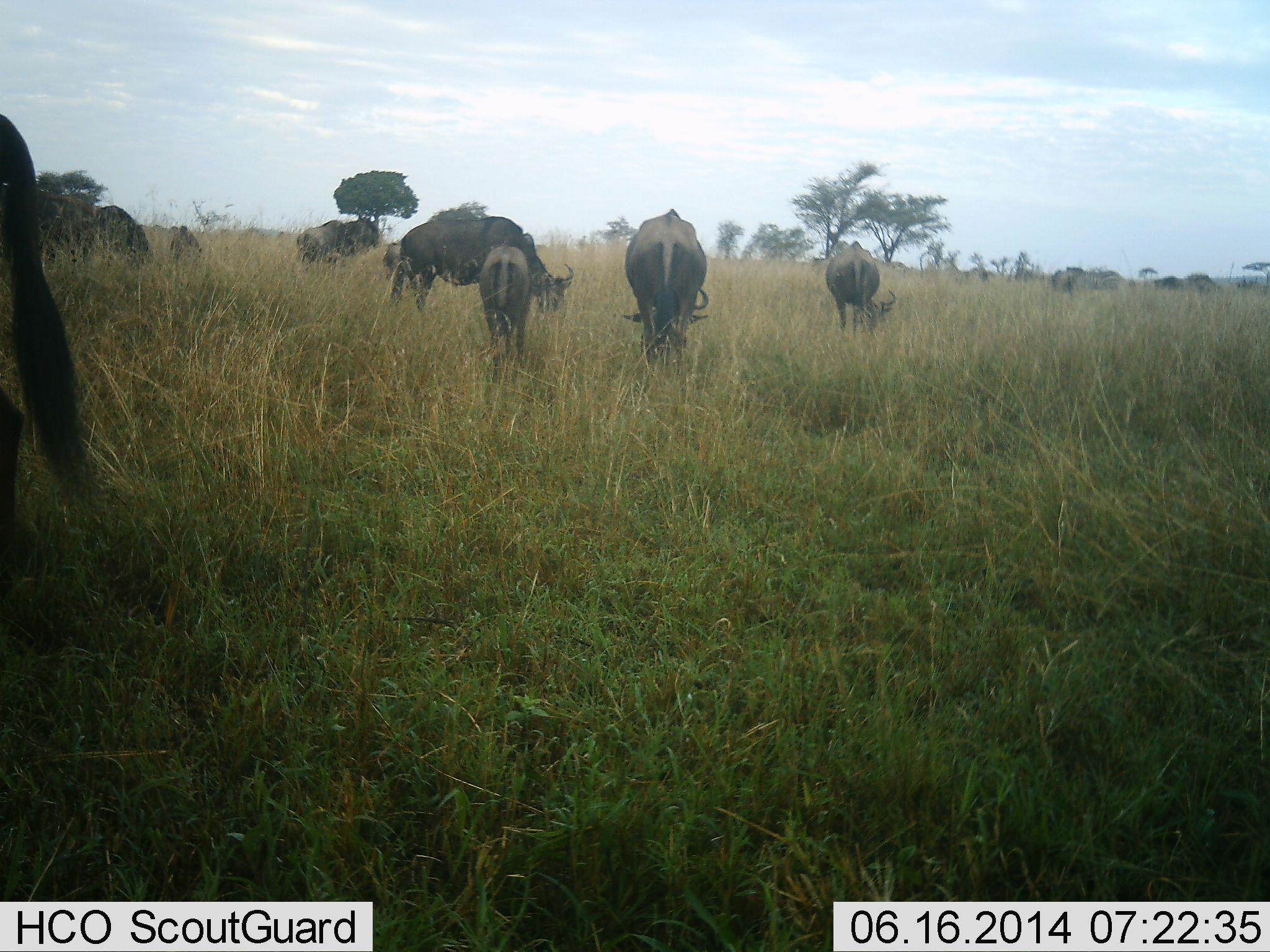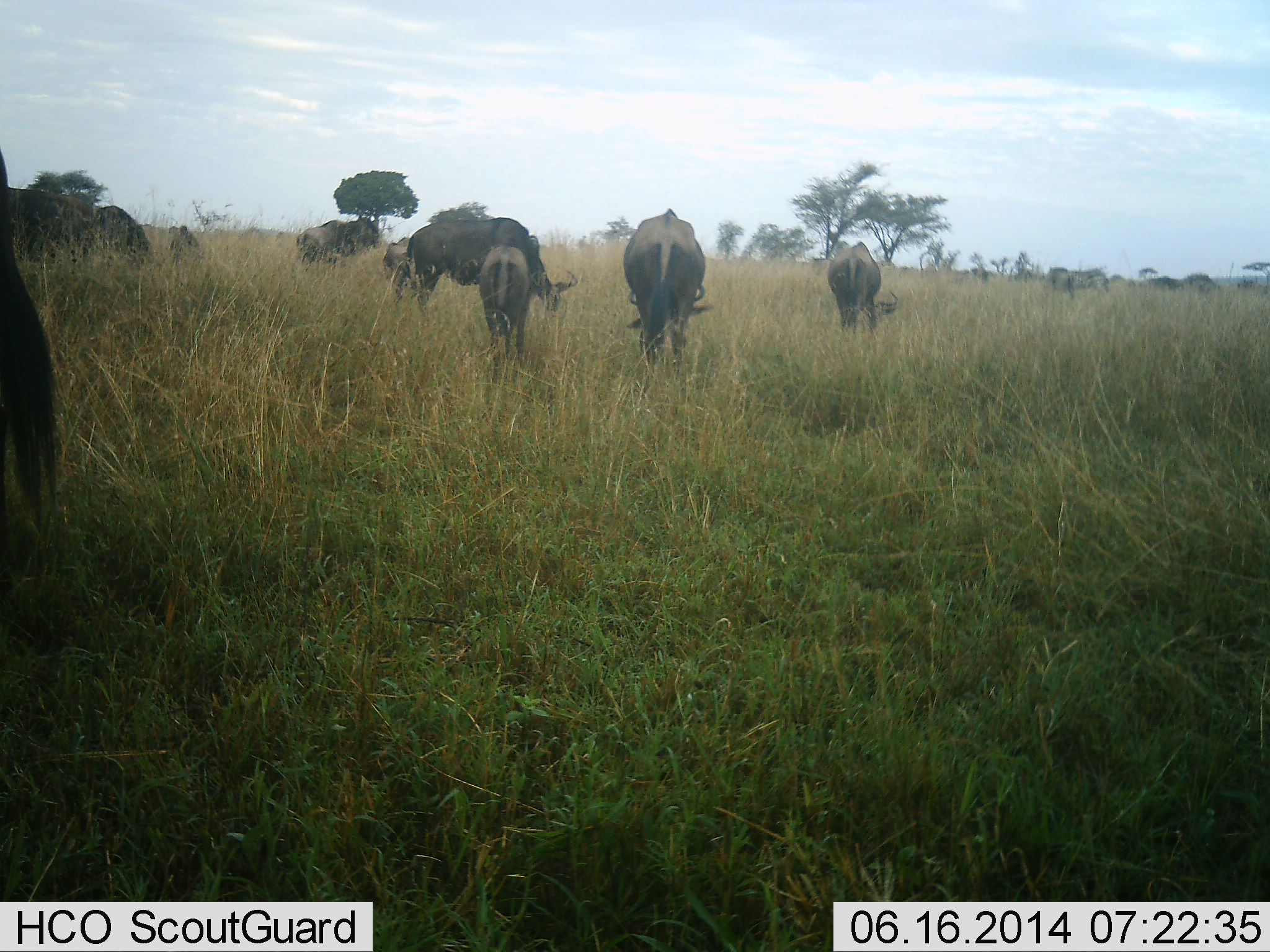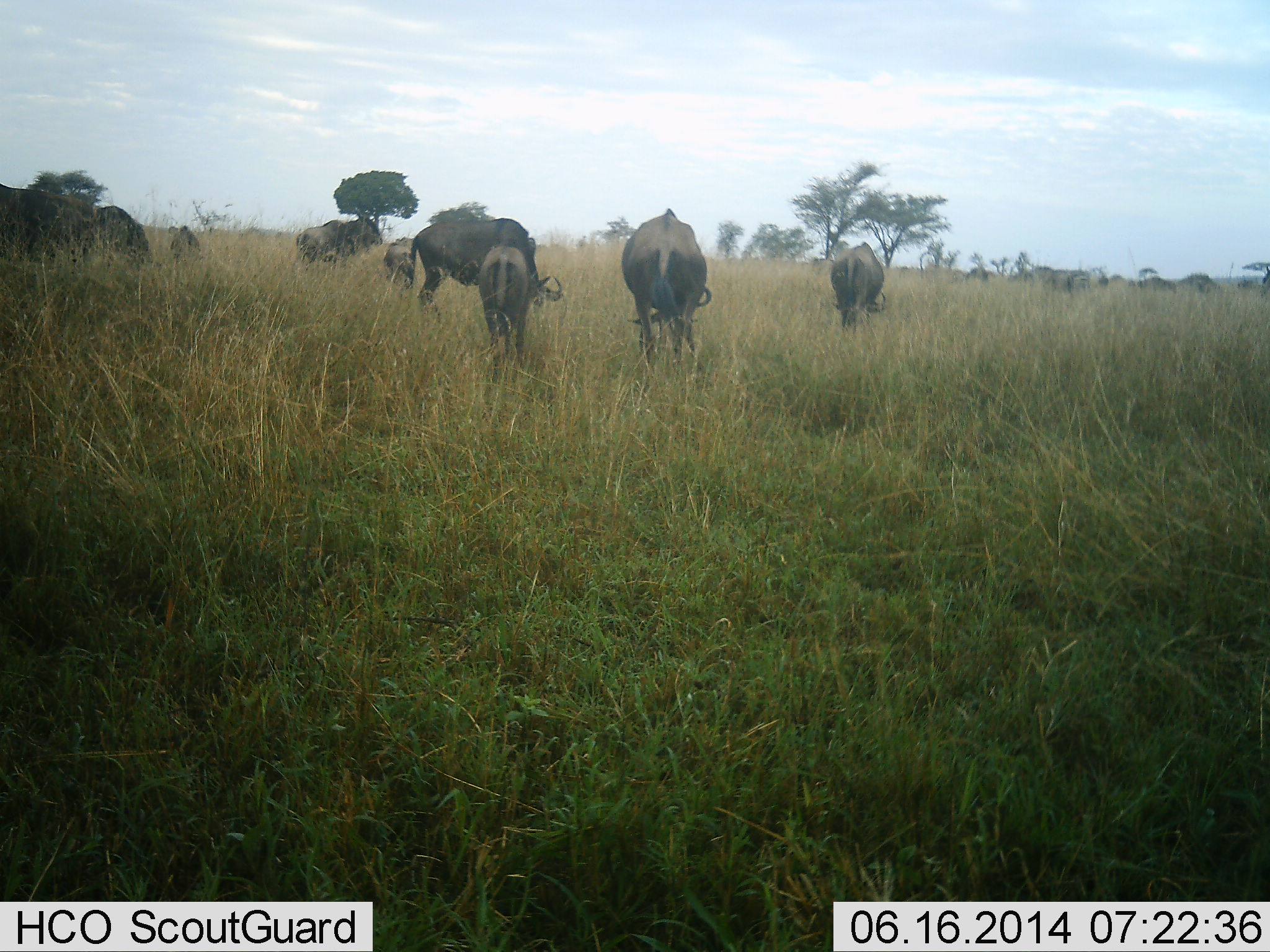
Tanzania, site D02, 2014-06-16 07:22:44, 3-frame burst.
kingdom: Animalia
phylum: Chordata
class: Mammalia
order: Artiodactyla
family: Bovidae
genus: Connochaetes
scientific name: Connochaetes taurinus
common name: blue wildebeest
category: wildebeest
Wildebeest (blue wildebeest) (Connochaetes taurinus), count 11-50. Behavior (volunteer vote fractions): standing 40%, resting 0%, moving 20%, interacting 0%. Young present (vote fraction): 20%. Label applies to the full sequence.